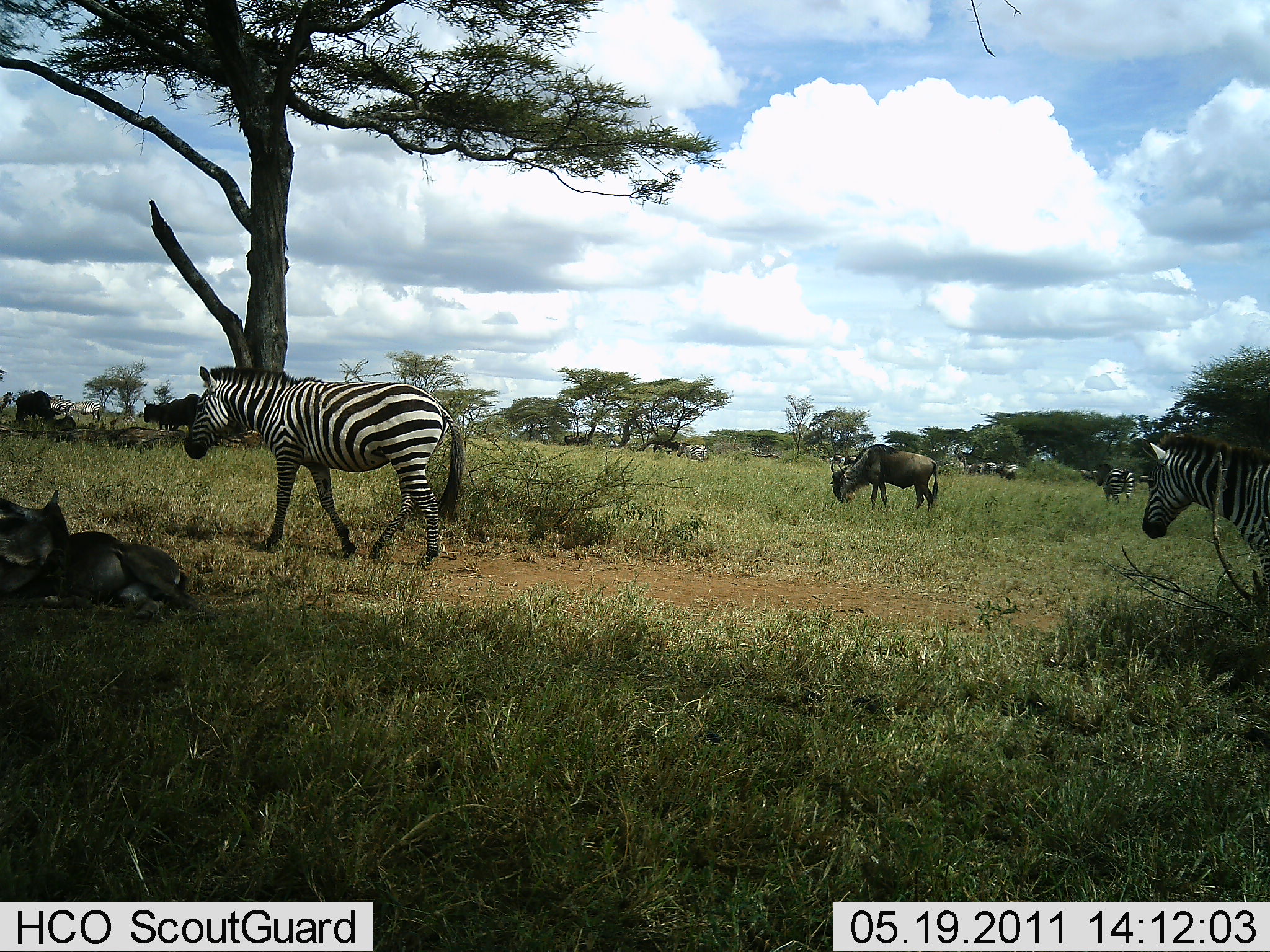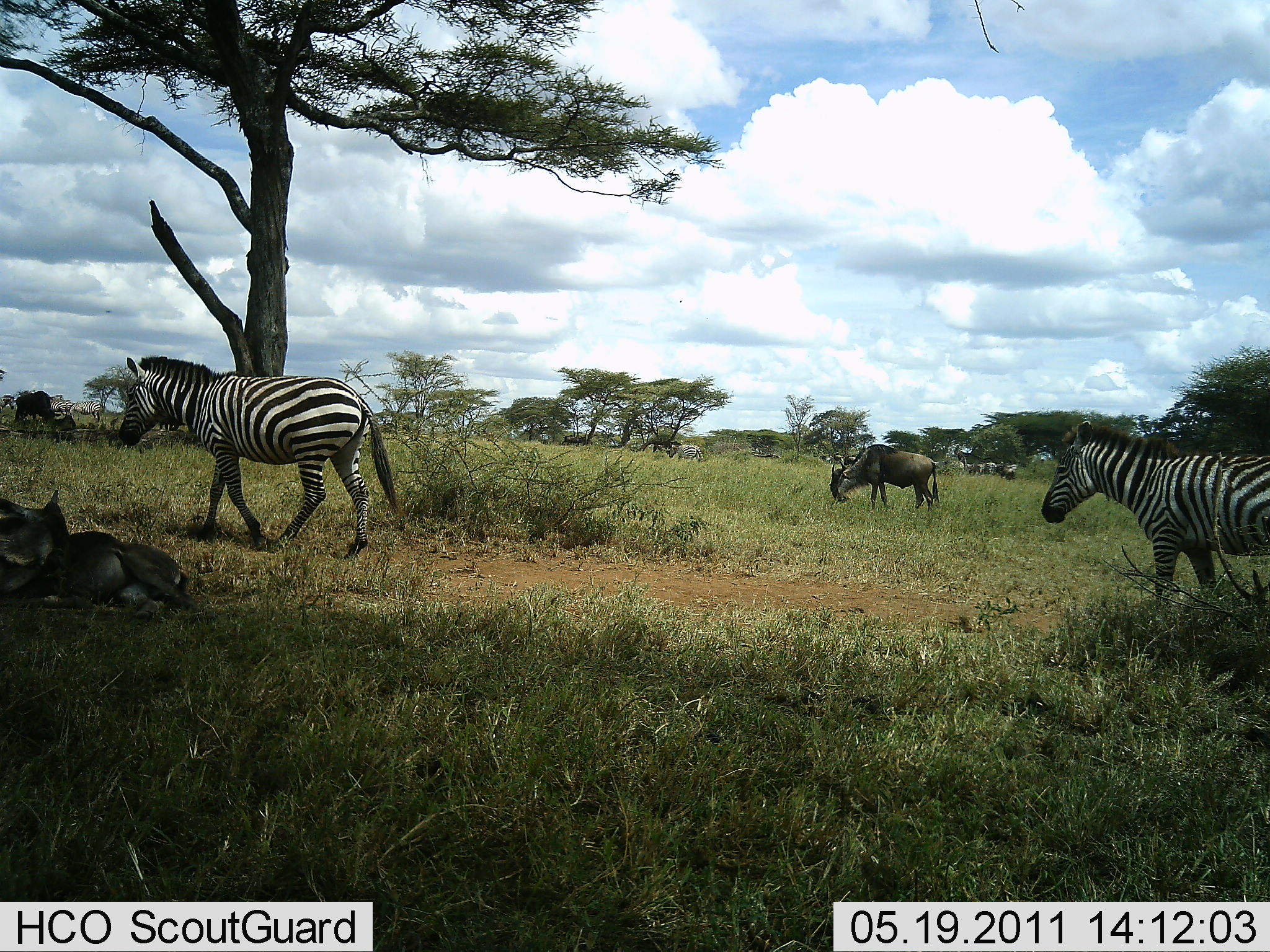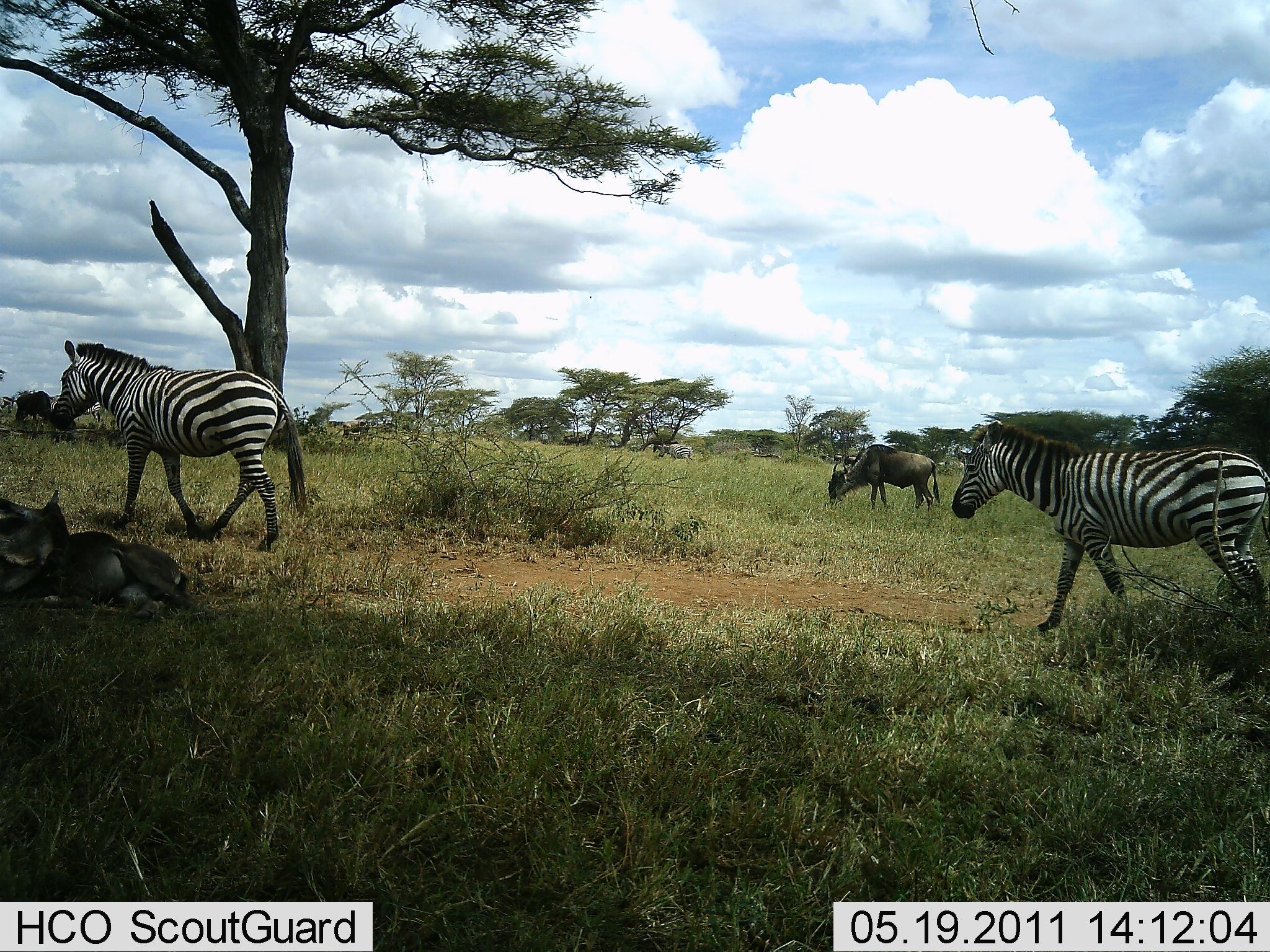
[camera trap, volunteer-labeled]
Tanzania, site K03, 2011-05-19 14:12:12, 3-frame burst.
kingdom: Animalia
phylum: Chordata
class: Mammalia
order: Artiodactyla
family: Bovidae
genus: Connochaetes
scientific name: Connochaetes taurinus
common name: blue wildebeest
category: wildebeest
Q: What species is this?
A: Wildebeest (blue wildebeest) (Connochaetes taurinus).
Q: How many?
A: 2.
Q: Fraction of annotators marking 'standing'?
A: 18%.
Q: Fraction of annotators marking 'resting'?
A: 36%.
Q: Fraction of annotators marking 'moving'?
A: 0%.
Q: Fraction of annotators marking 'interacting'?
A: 0%.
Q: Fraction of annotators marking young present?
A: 0%.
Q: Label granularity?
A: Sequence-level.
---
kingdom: Animalia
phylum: Chordata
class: Mammalia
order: Perissodactyla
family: Equidae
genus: Equus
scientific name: Equus quagga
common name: plains zebra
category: zebra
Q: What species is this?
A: Zebra (plains zebra) (Equus quagga).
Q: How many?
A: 2.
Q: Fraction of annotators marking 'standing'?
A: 0%.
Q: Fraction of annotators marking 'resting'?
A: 0%.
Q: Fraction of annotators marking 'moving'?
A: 100%.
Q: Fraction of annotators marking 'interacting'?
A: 0%.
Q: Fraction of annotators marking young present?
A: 0%.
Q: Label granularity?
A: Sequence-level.